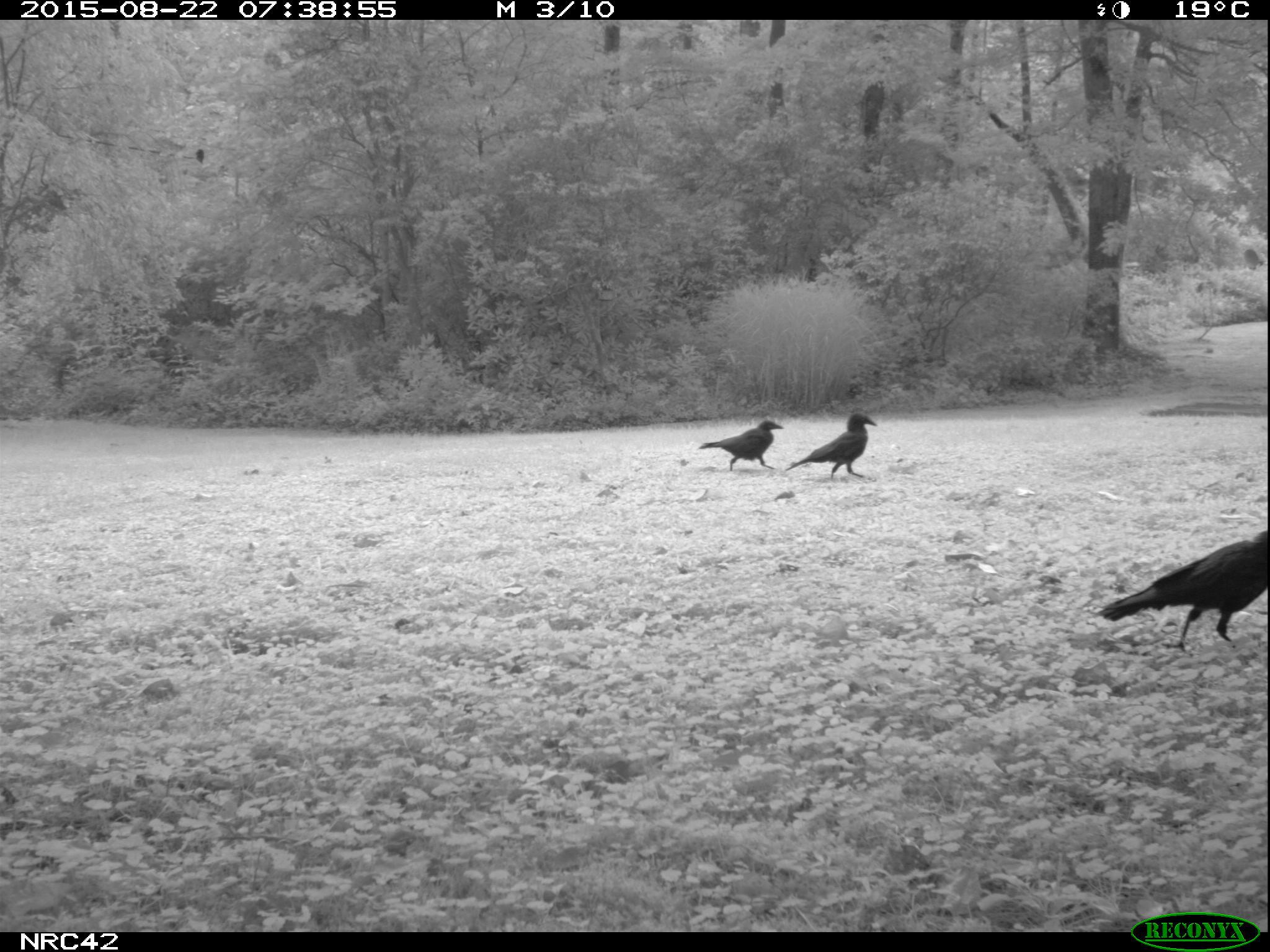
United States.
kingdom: Animalia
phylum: Chordata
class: Aves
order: Passeriformes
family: Corvidae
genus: Corvus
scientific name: Corvus brachyrhynchos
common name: american crow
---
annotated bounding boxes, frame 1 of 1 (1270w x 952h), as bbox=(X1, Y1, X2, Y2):
American Crow: bbox=(1091, 528, 1266, 658); bbox=(791, 406, 881, 488); bbox=(696, 419, 790, 481)